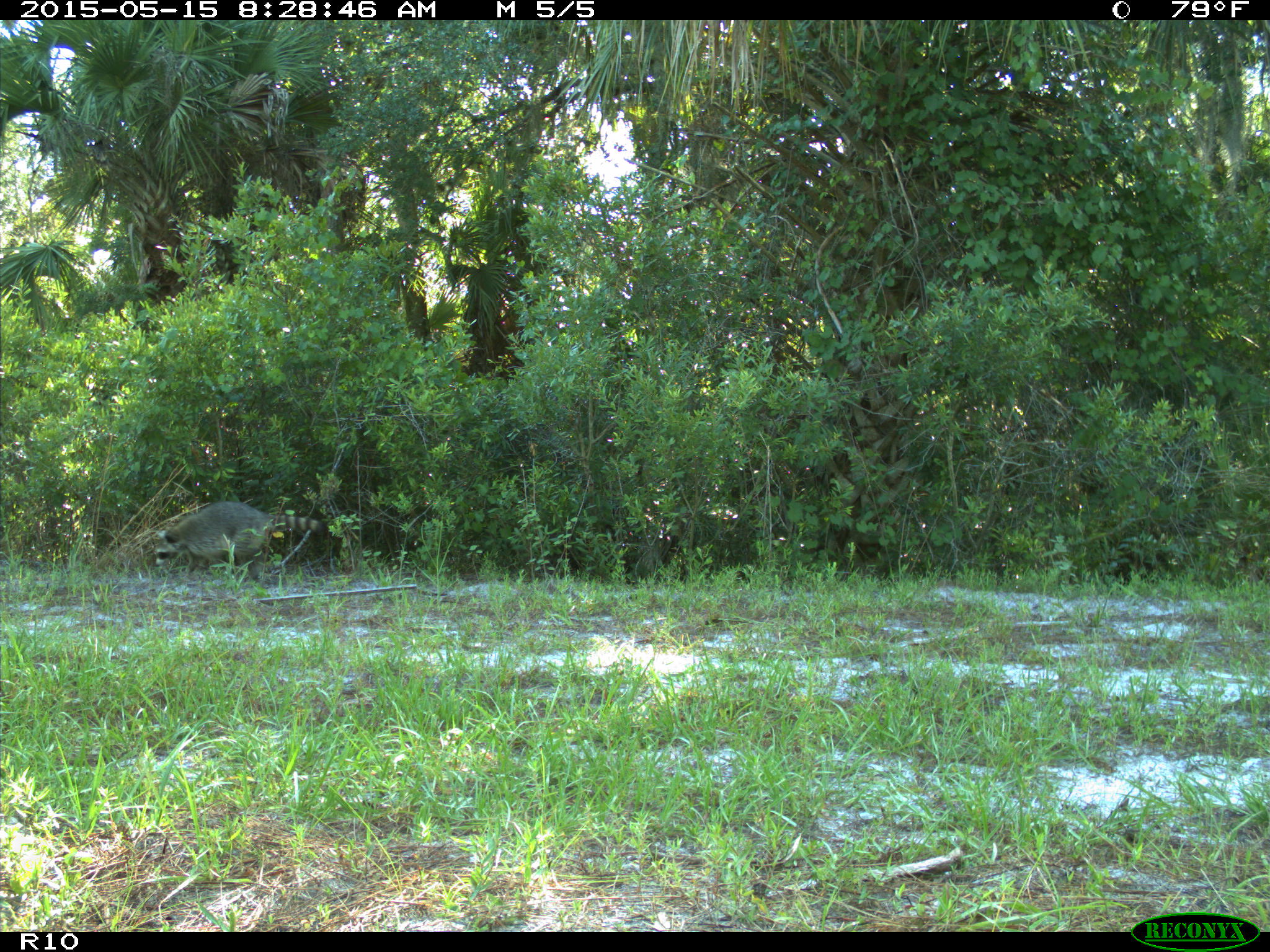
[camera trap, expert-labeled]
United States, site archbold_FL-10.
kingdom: Animalia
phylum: Chordata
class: Mammalia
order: Carnivora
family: Procyonidae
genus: Procyon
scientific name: Procyon lotor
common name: common raccoon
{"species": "Procyon lotor (common raccoon)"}